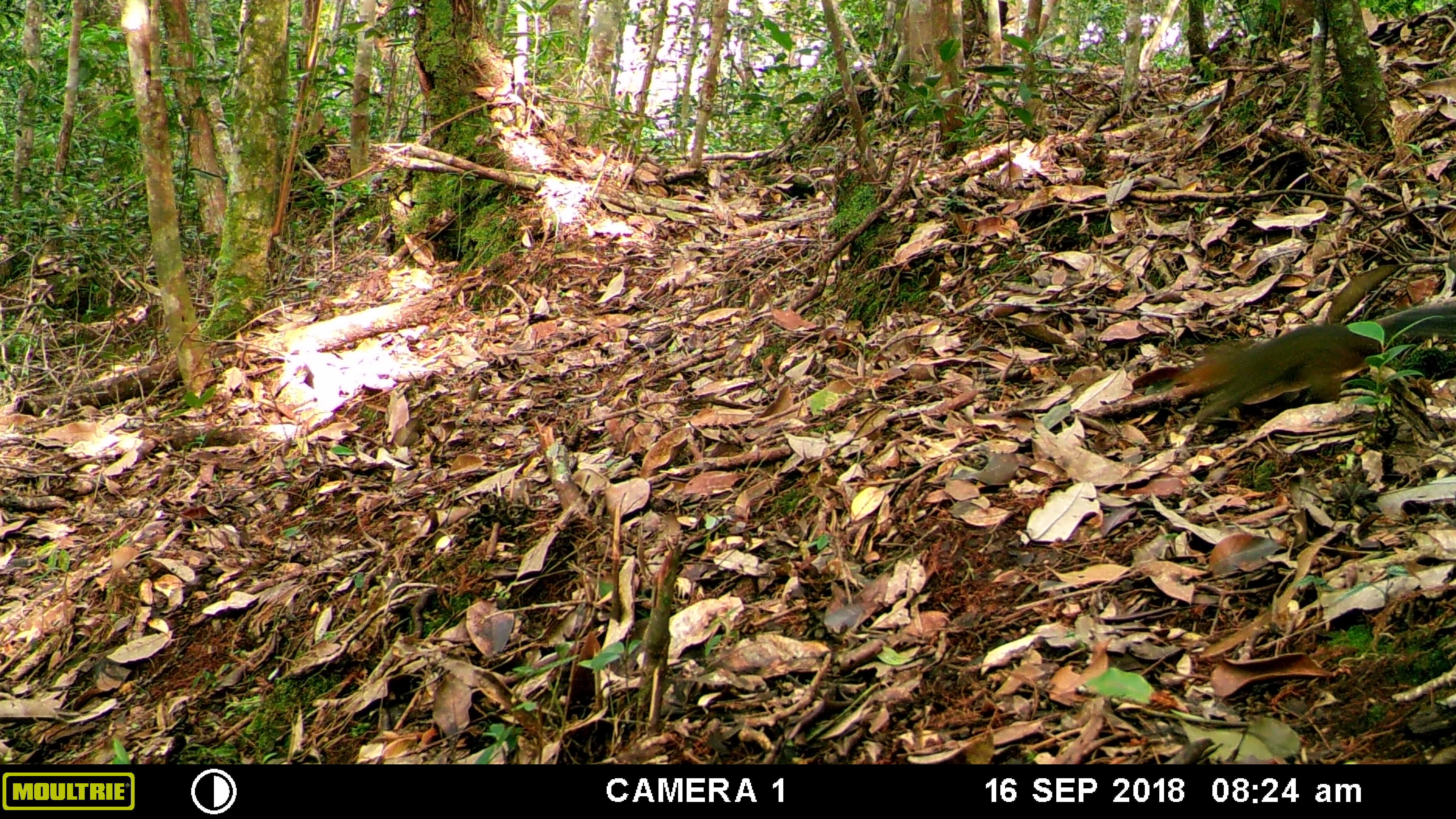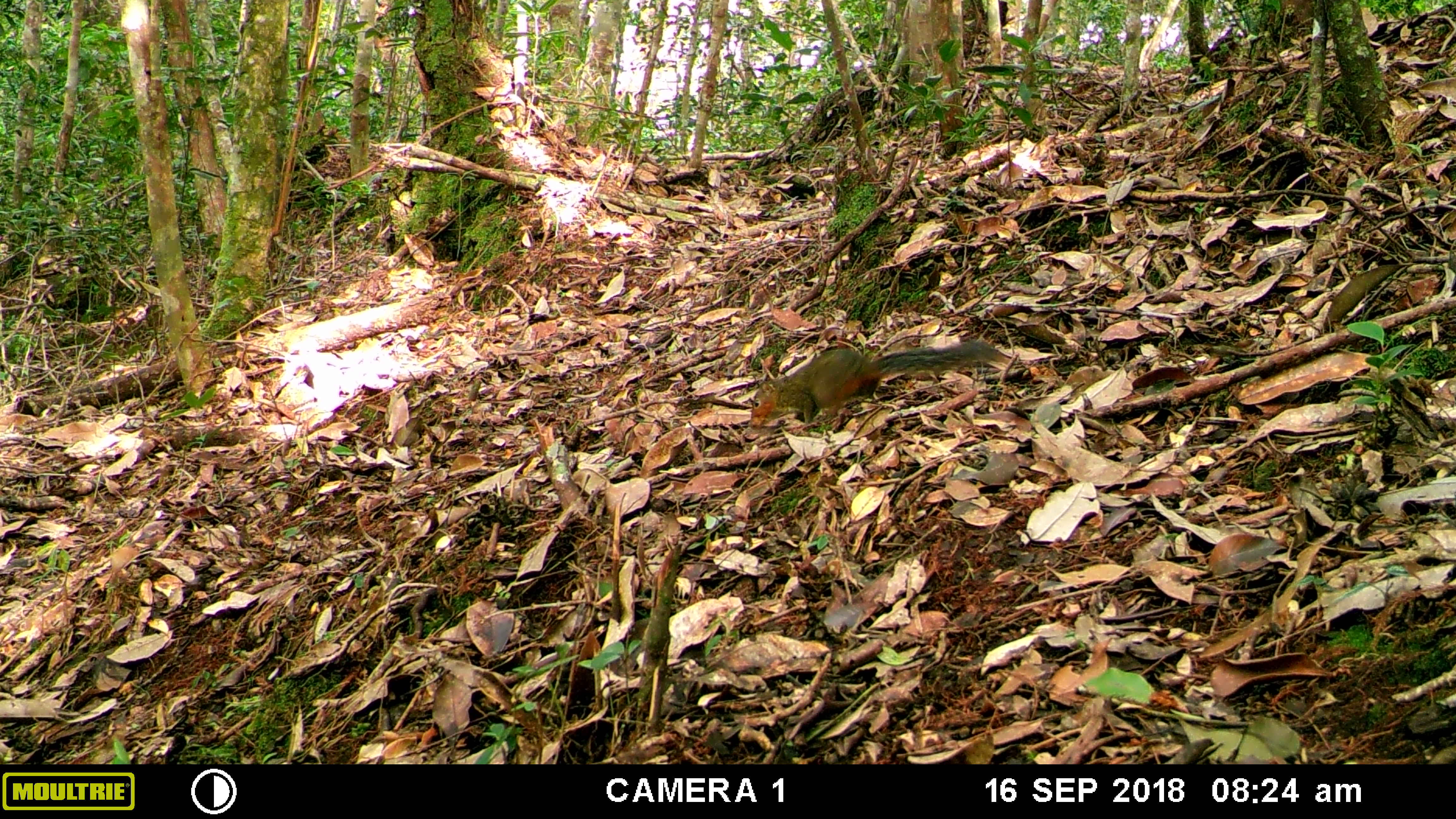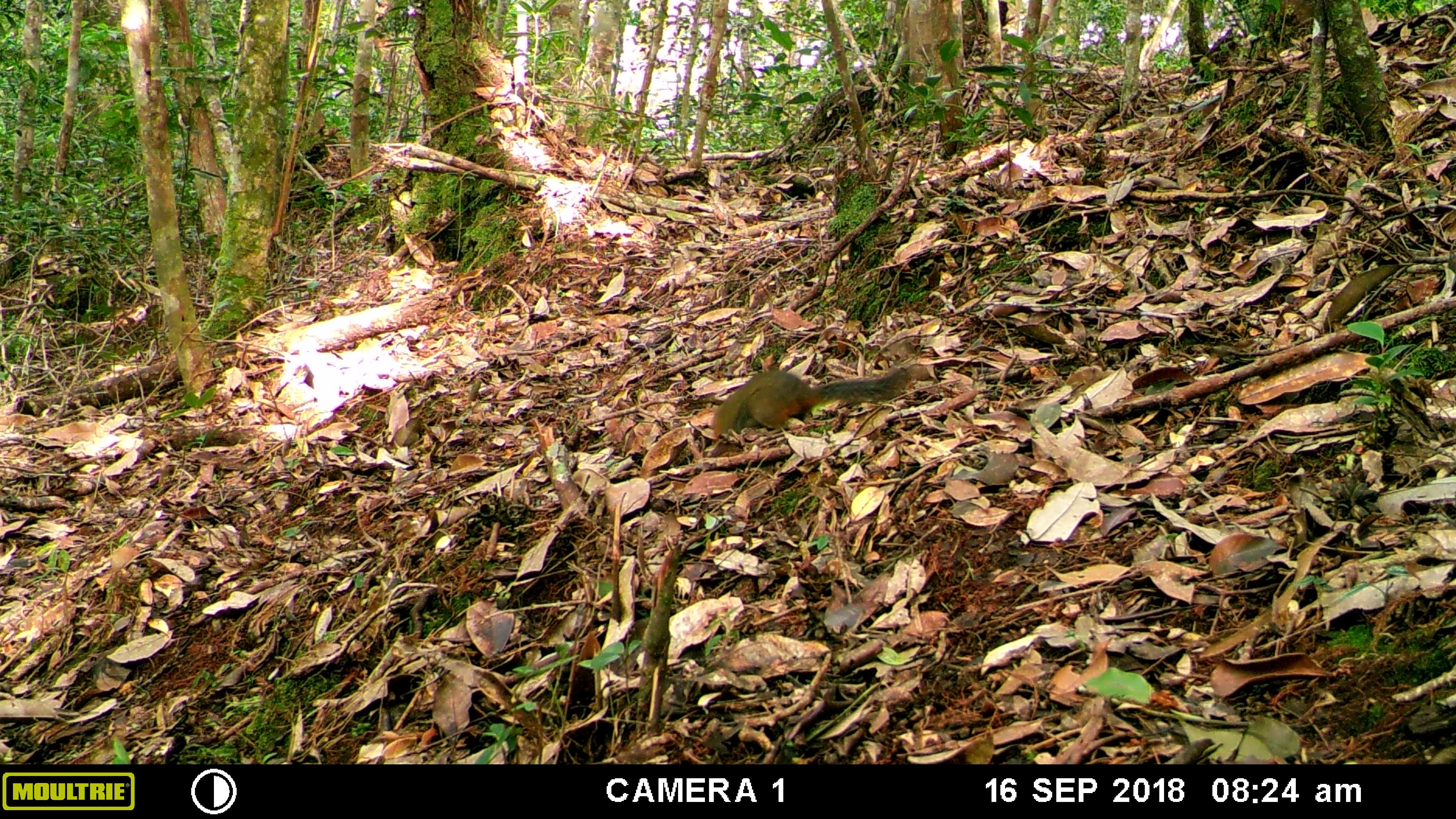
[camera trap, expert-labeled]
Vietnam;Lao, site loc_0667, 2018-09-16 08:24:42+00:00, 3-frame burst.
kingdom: Animalia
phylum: Chordata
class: Mammalia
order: Rodentia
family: Sciuridae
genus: Dremomys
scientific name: Dremomys rufigenis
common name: red-cheeked squirrel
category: red cheeked squirrel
Red cheeked squirrel (red-cheeked squirrel) (Dremomys rufigenis). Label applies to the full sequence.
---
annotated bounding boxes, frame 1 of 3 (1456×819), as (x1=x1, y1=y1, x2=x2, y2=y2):
red cheeked squirrel: (x1=1177, y1=299, x2=1453, y2=424)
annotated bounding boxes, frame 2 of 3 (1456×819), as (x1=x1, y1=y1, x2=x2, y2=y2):
red cheeked squirrel: (x1=747, y1=340, x2=1011, y2=431)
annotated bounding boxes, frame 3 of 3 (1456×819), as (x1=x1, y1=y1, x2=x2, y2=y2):
red cheeked squirrel: (x1=709, y1=366, x2=913, y2=442)